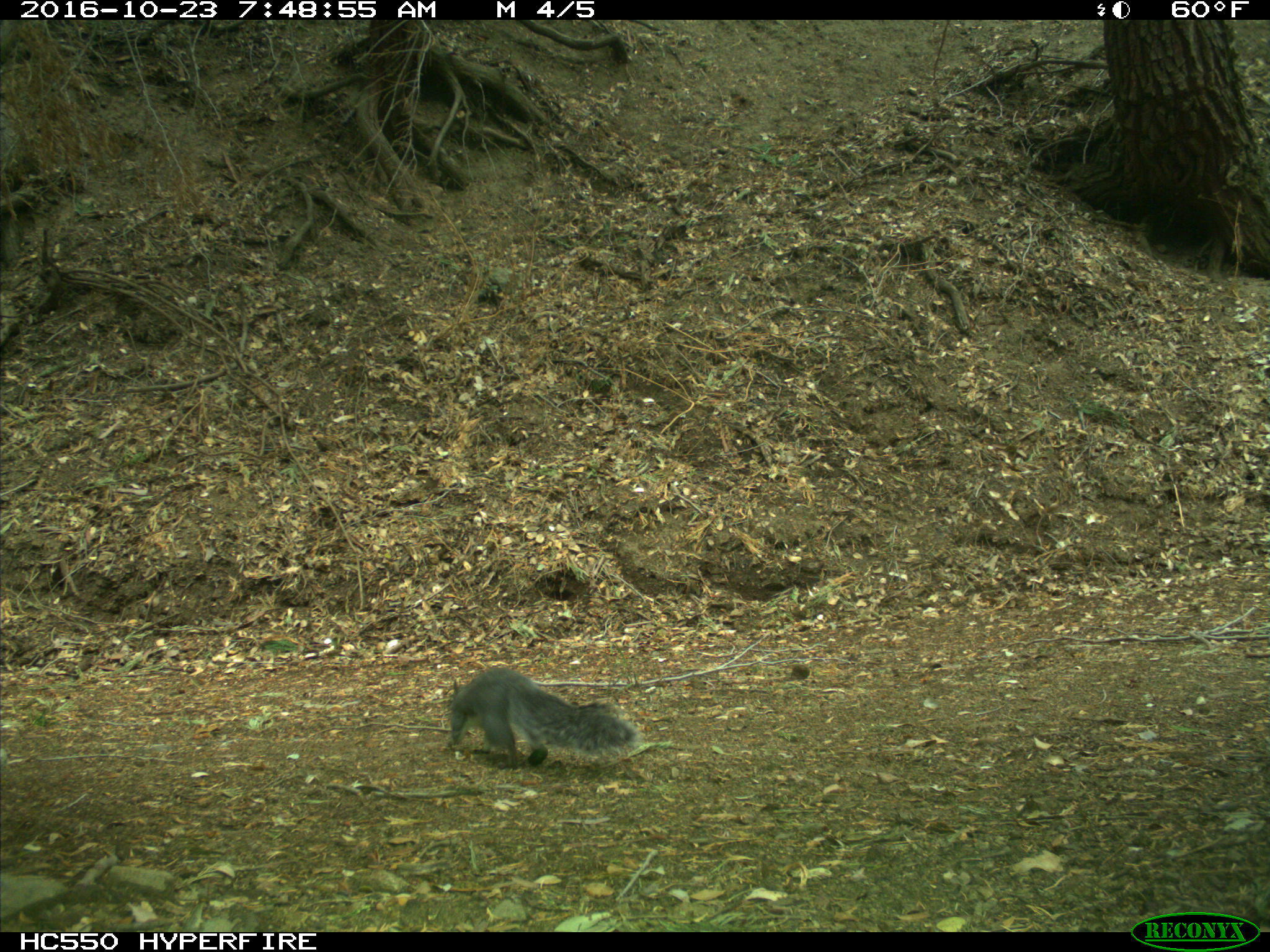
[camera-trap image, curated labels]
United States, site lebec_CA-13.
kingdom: Animalia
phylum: Chordata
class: Mammalia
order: Rodentia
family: Sciuridae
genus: Sciurus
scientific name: Sciurus carolinensis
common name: eastern gray squirrel